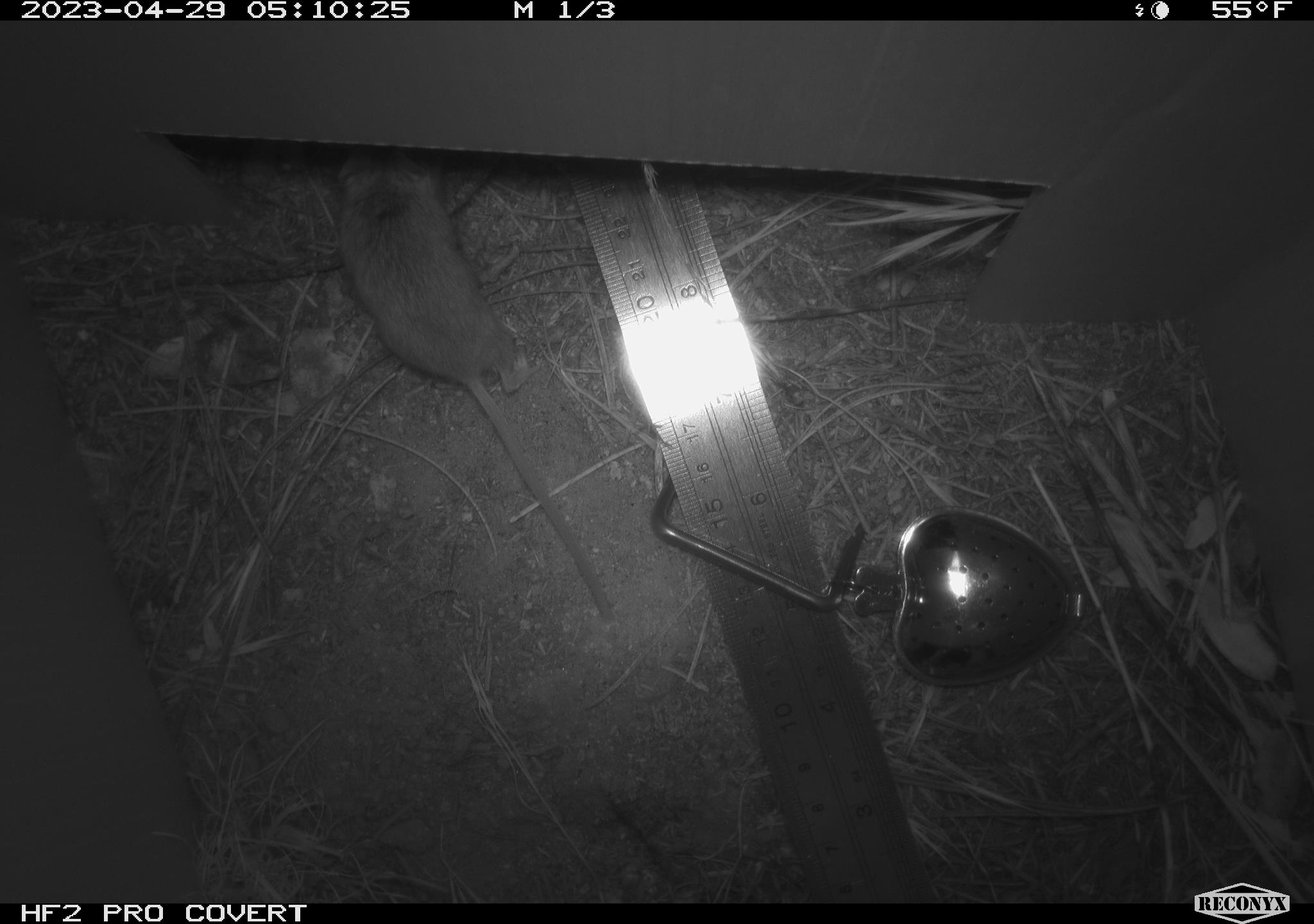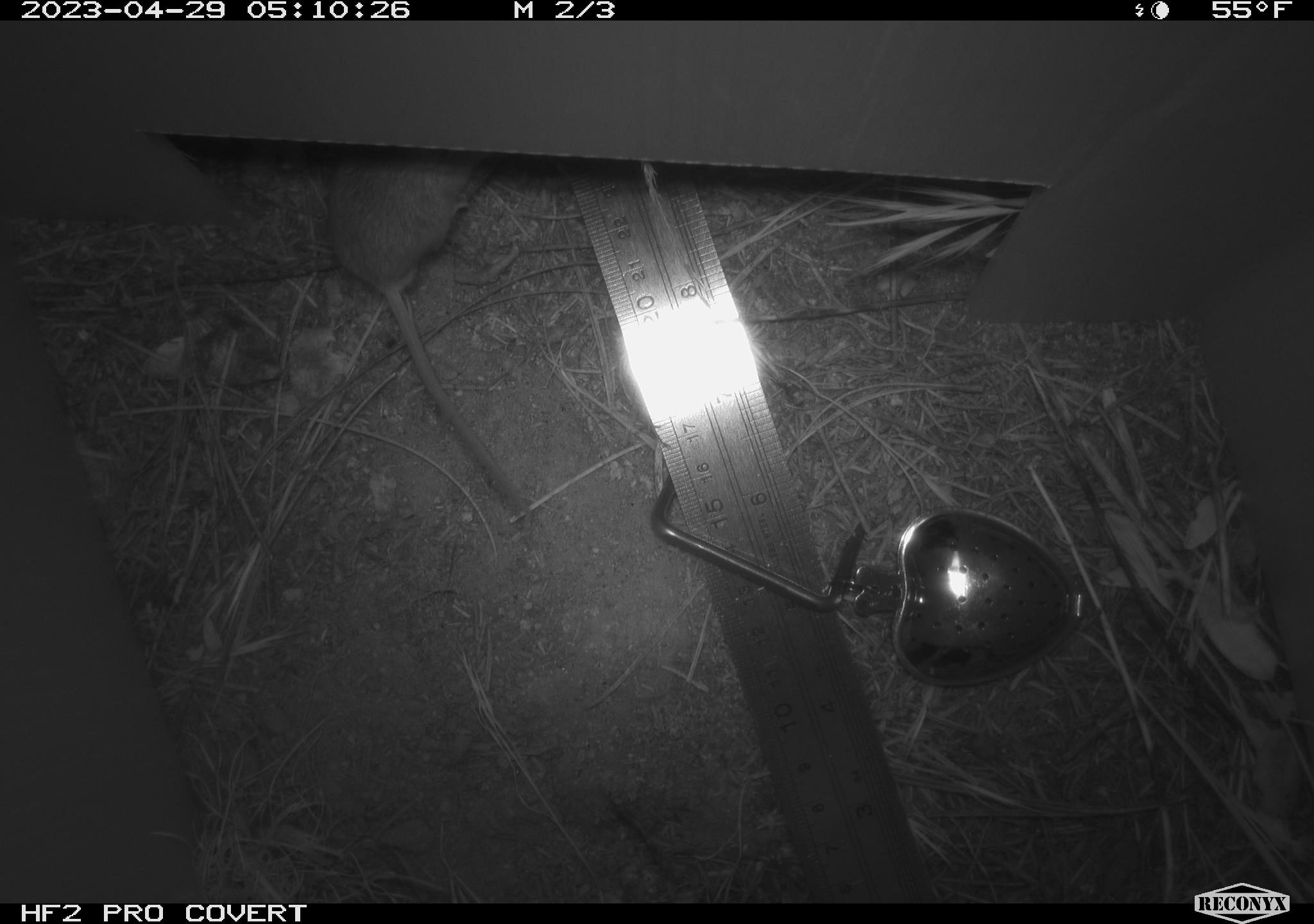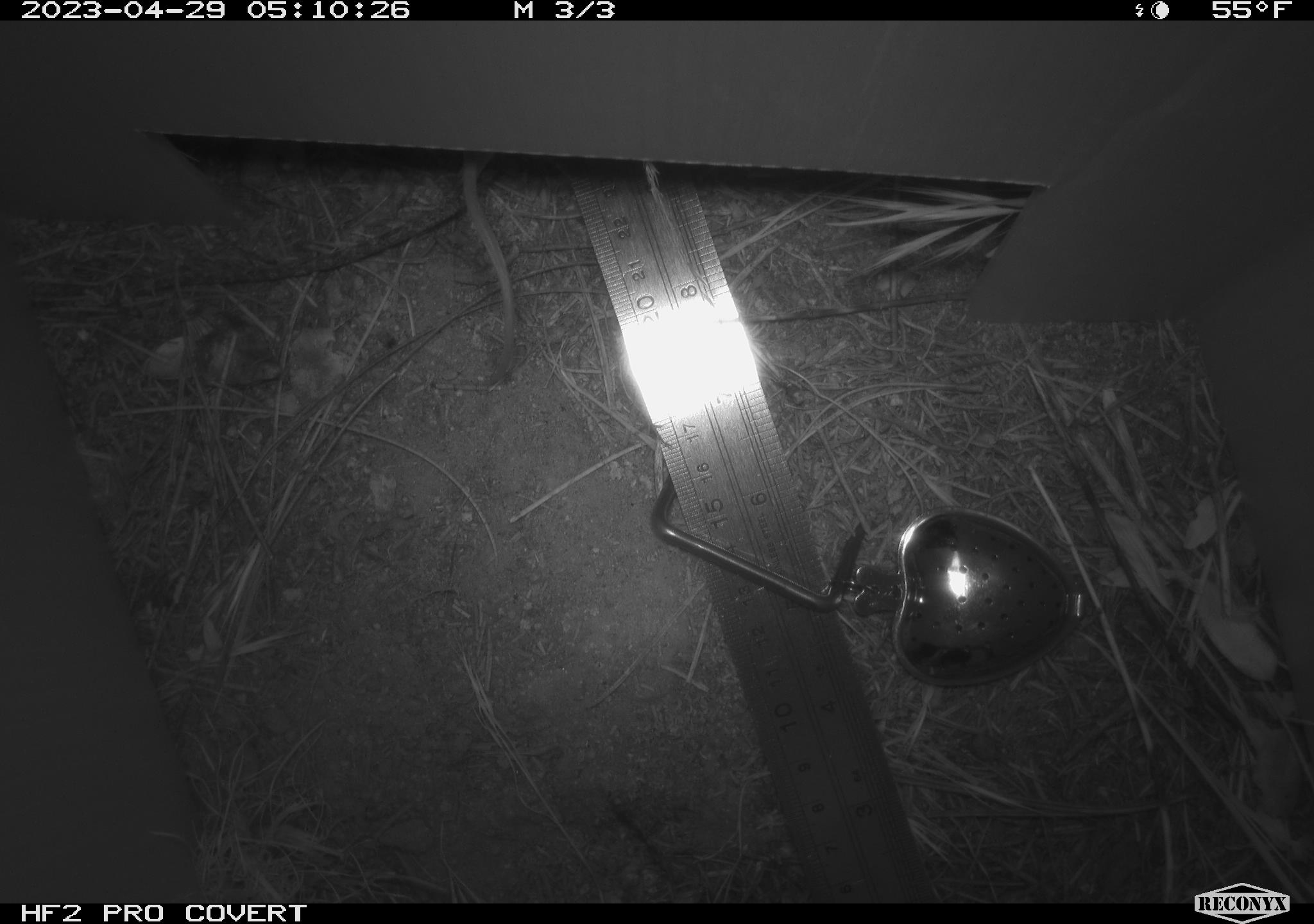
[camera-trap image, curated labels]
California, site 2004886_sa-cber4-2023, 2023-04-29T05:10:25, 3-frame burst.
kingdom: Animalia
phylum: Chordata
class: Mammalia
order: Rodentia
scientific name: Rodentia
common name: mouse species